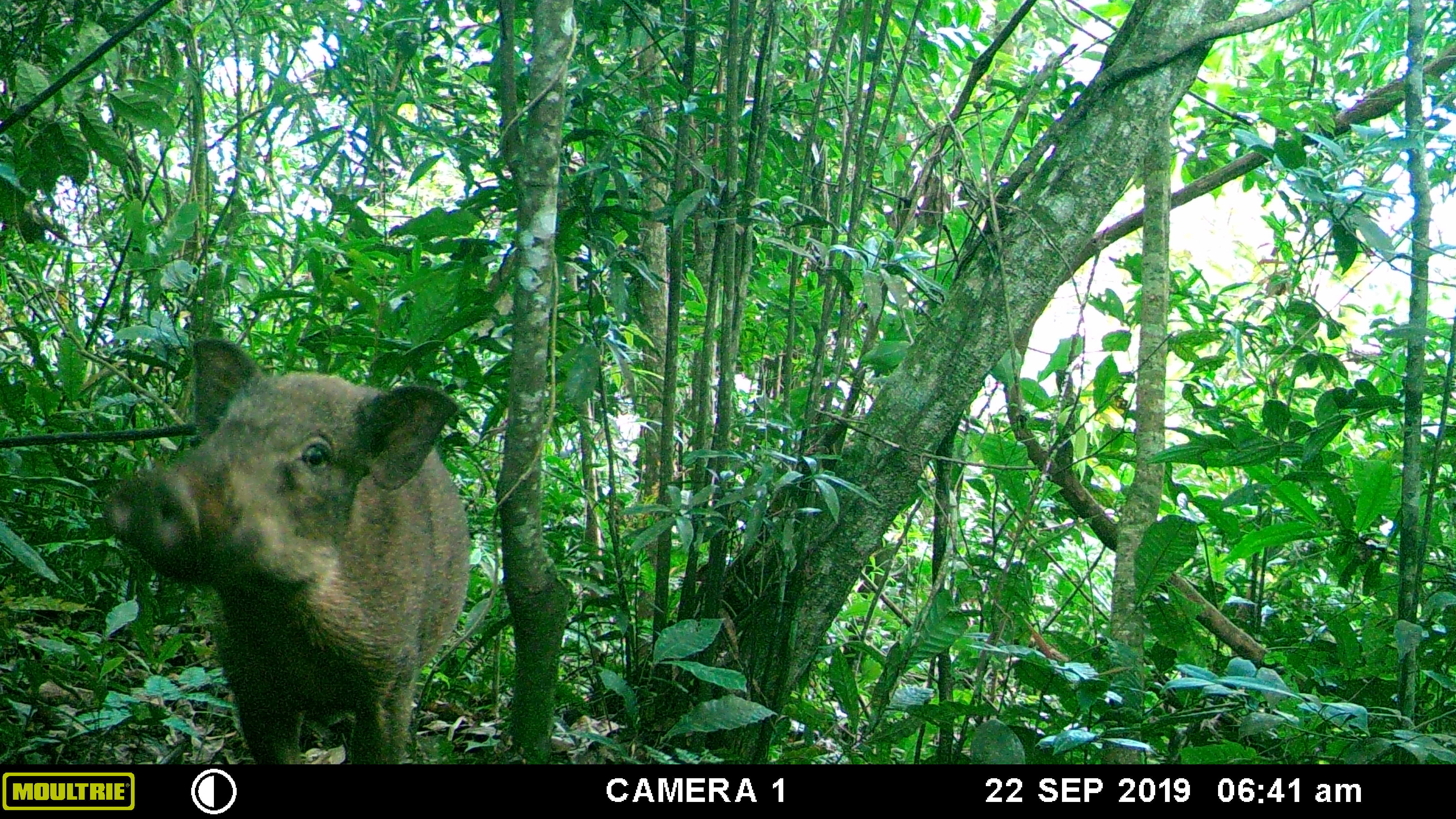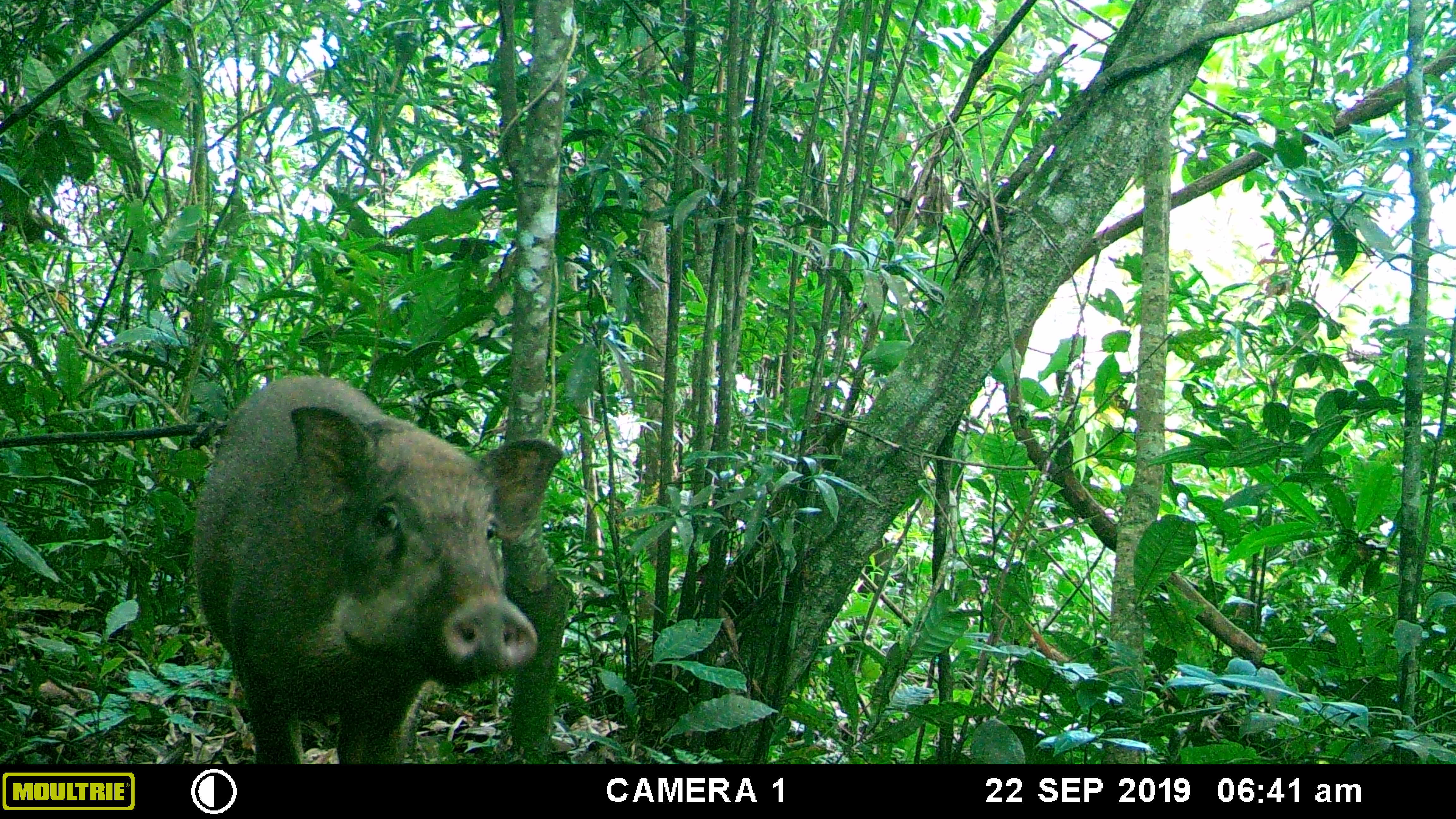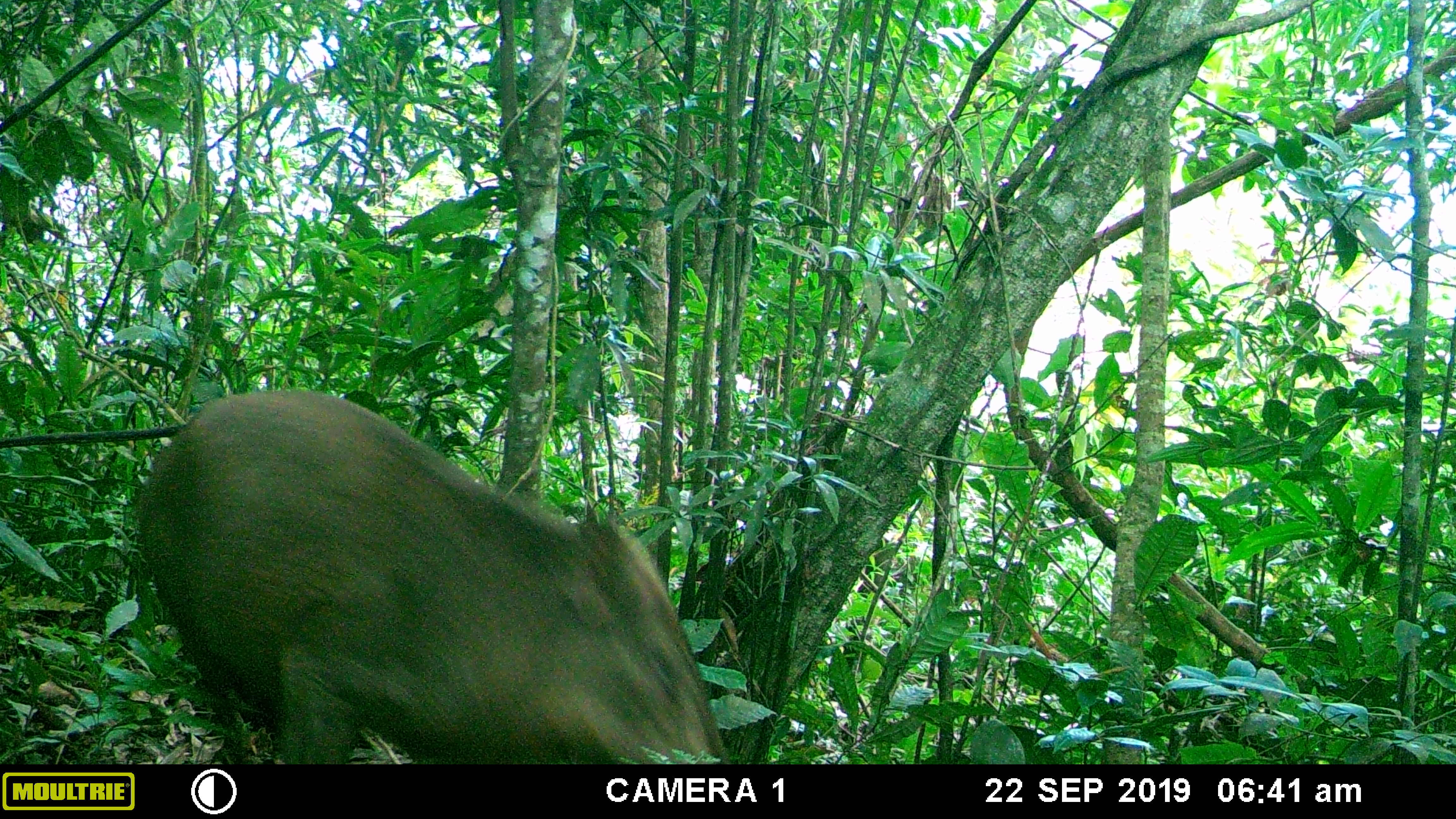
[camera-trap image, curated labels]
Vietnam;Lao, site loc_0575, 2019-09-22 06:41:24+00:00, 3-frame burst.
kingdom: Animalia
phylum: Chordata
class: Mammalia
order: Artiodactyla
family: Suidae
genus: Sus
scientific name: Sus scrofa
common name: eurasian wild pig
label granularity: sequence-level